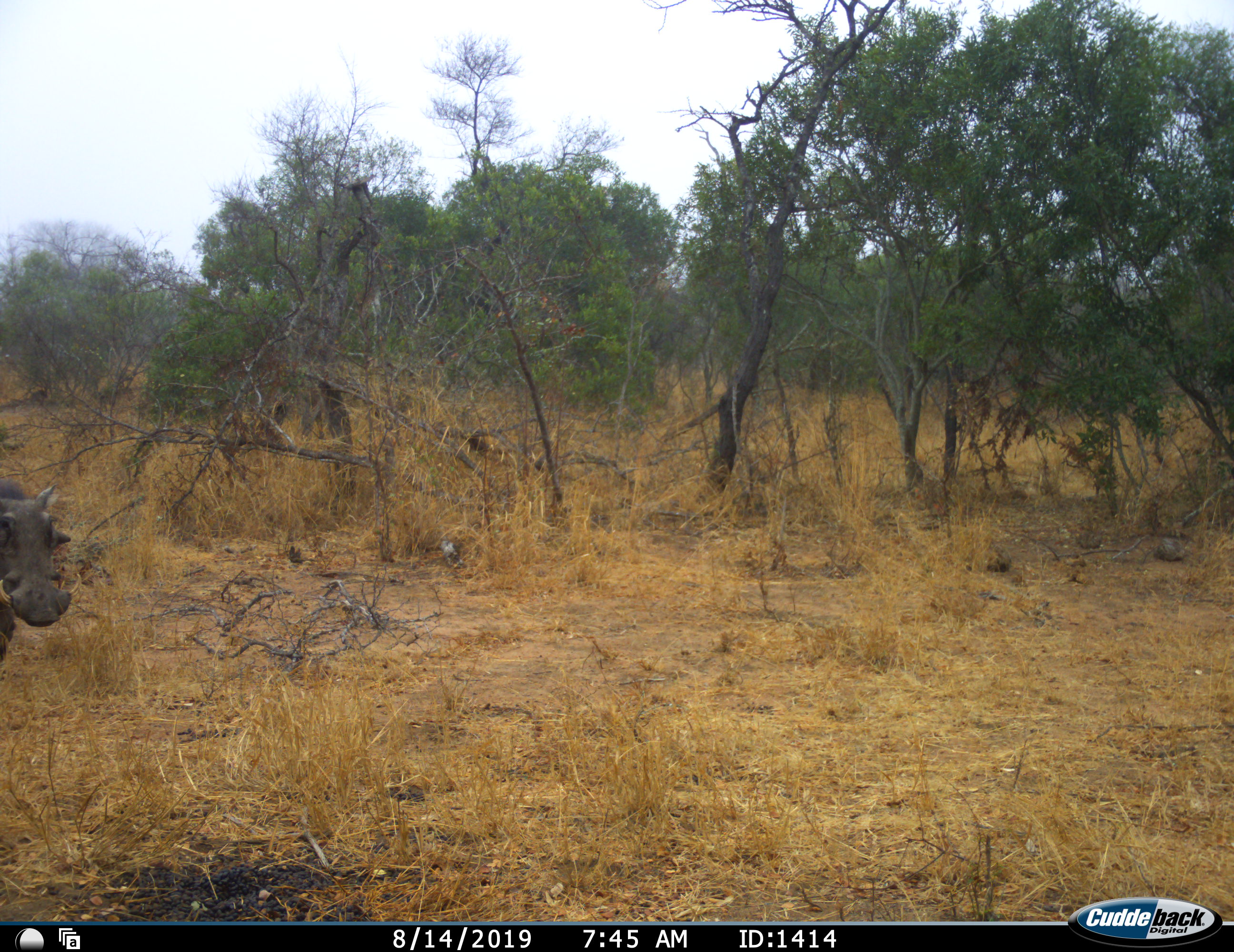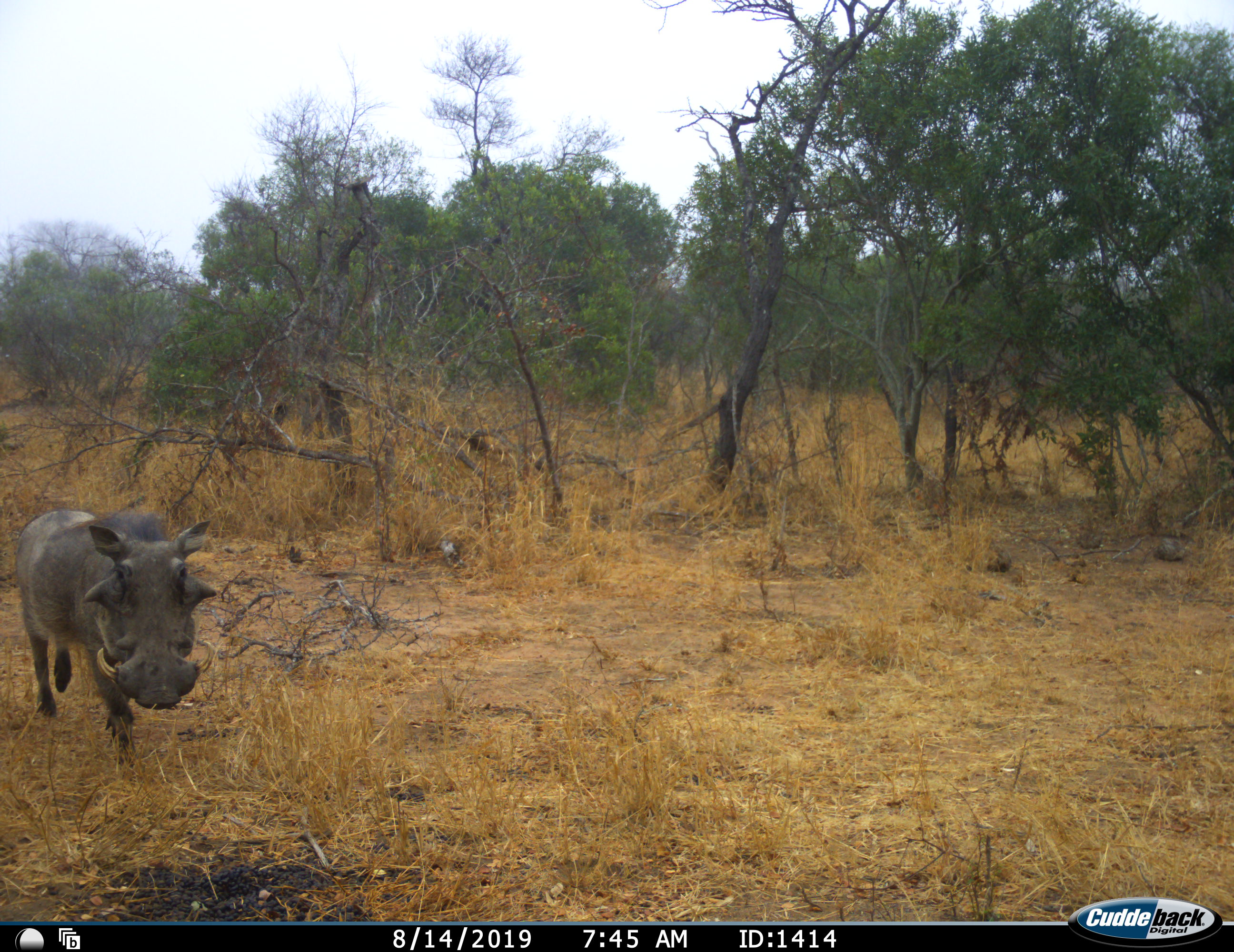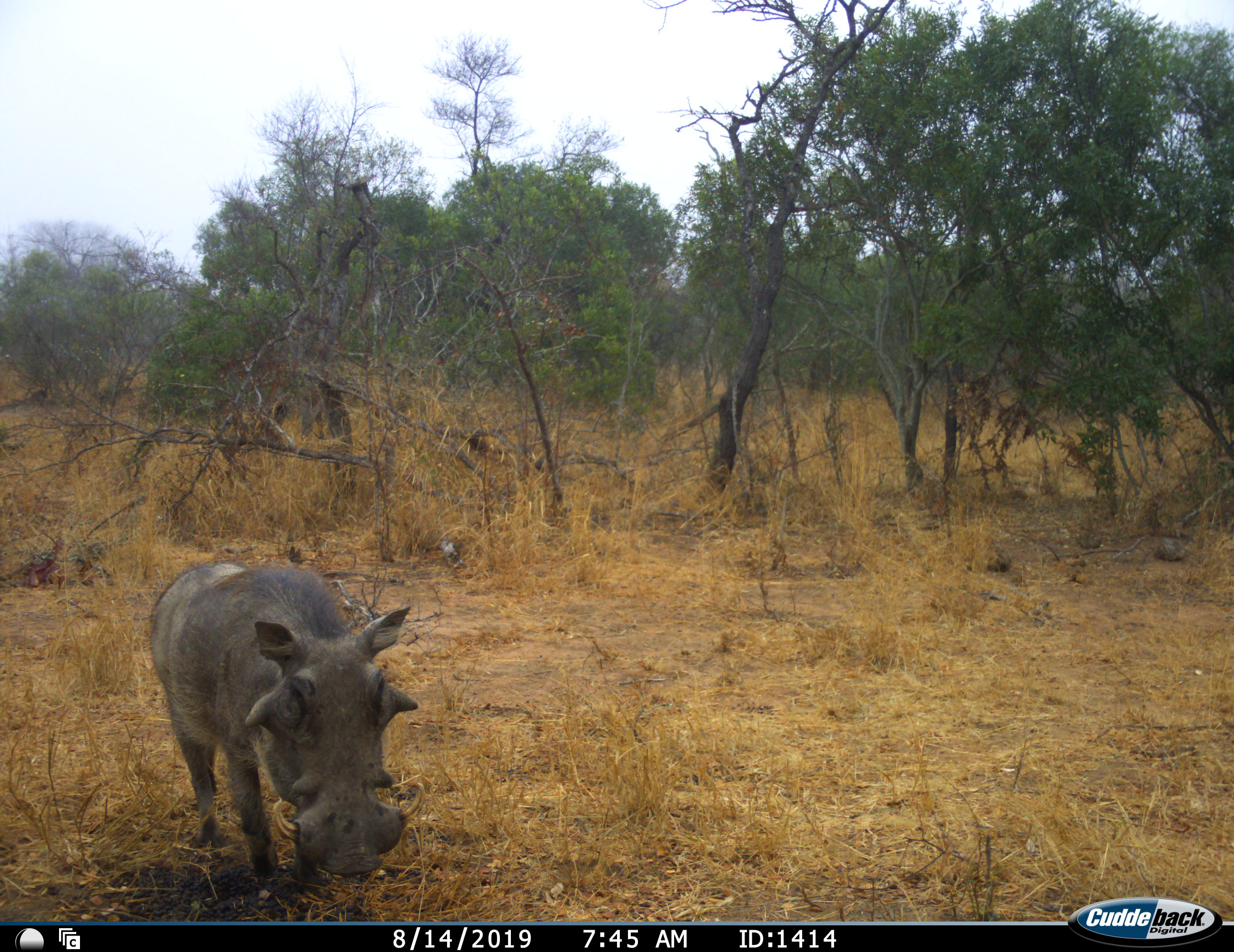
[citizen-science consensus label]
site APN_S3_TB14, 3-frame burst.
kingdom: Animalia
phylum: Chordata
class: Mammalia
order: Artiodactyla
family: Suidae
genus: Phacochoerus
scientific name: Phacochoerus africanus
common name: warthog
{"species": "warthog (Phacochoerus africanus)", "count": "1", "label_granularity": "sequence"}